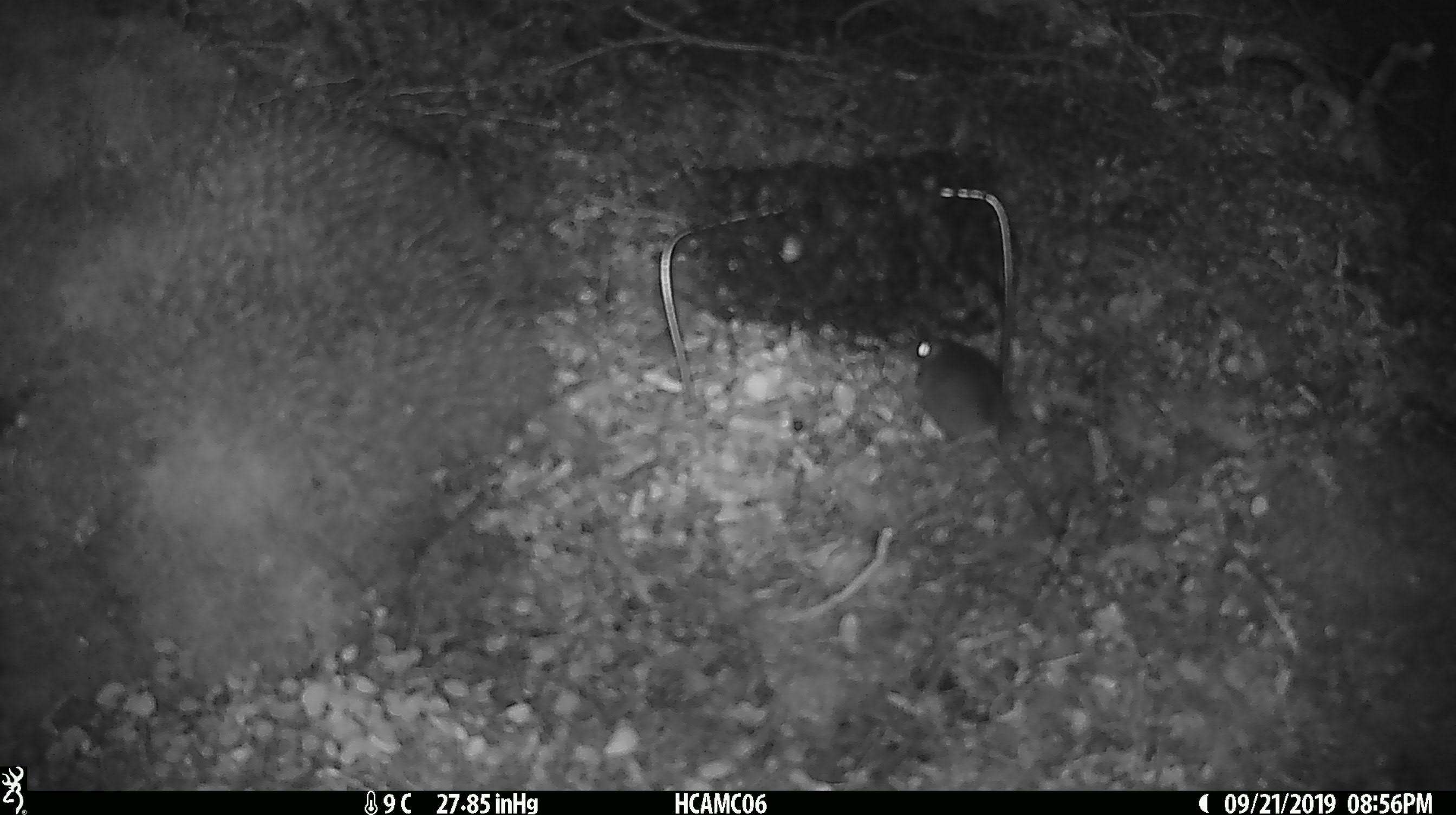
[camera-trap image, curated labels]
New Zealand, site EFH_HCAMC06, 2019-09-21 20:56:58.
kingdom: Animalia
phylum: Chordata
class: Mammalia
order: Rodentia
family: Muridae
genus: Mus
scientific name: Mus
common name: mouse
Mouse (Mus).